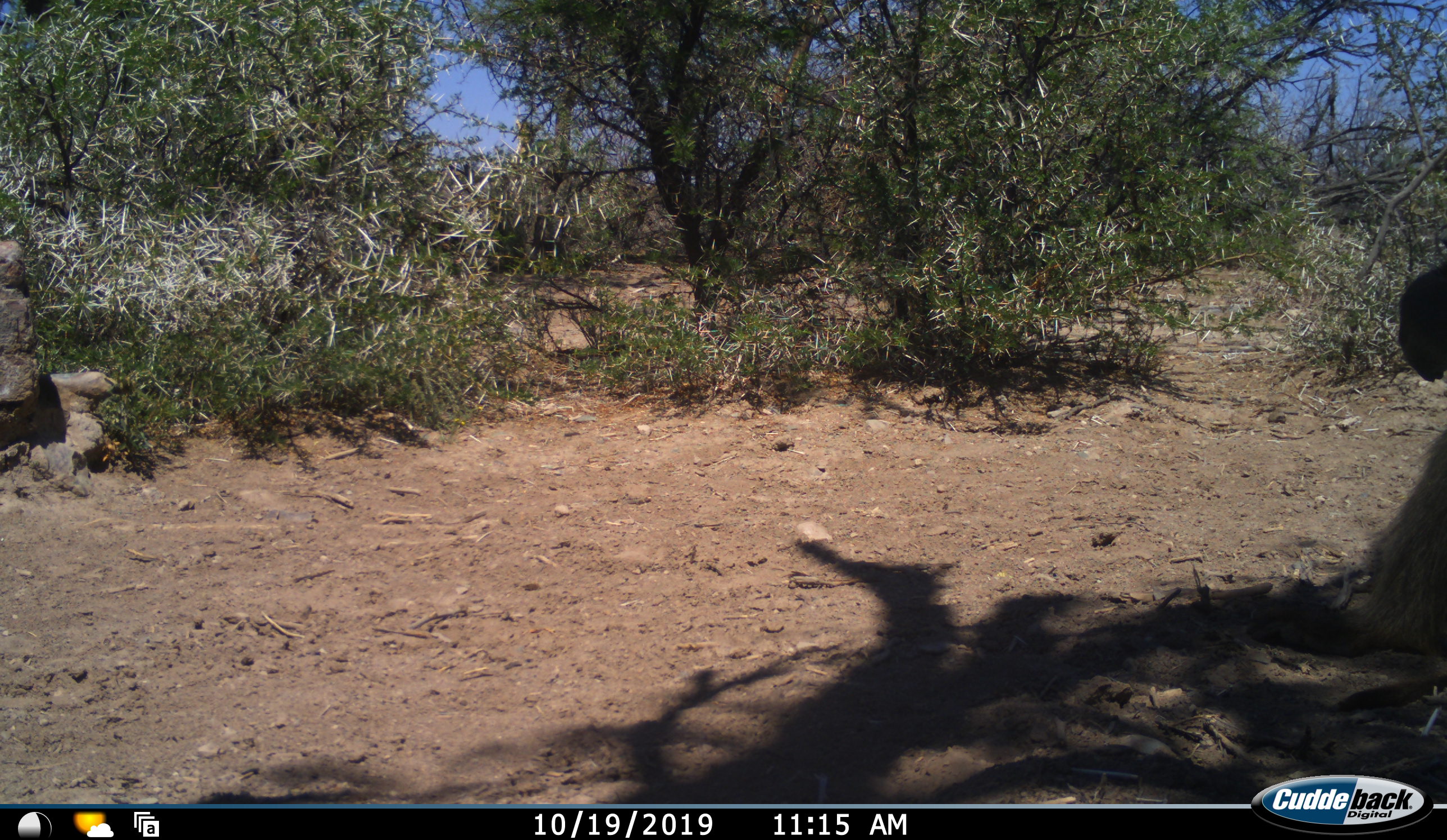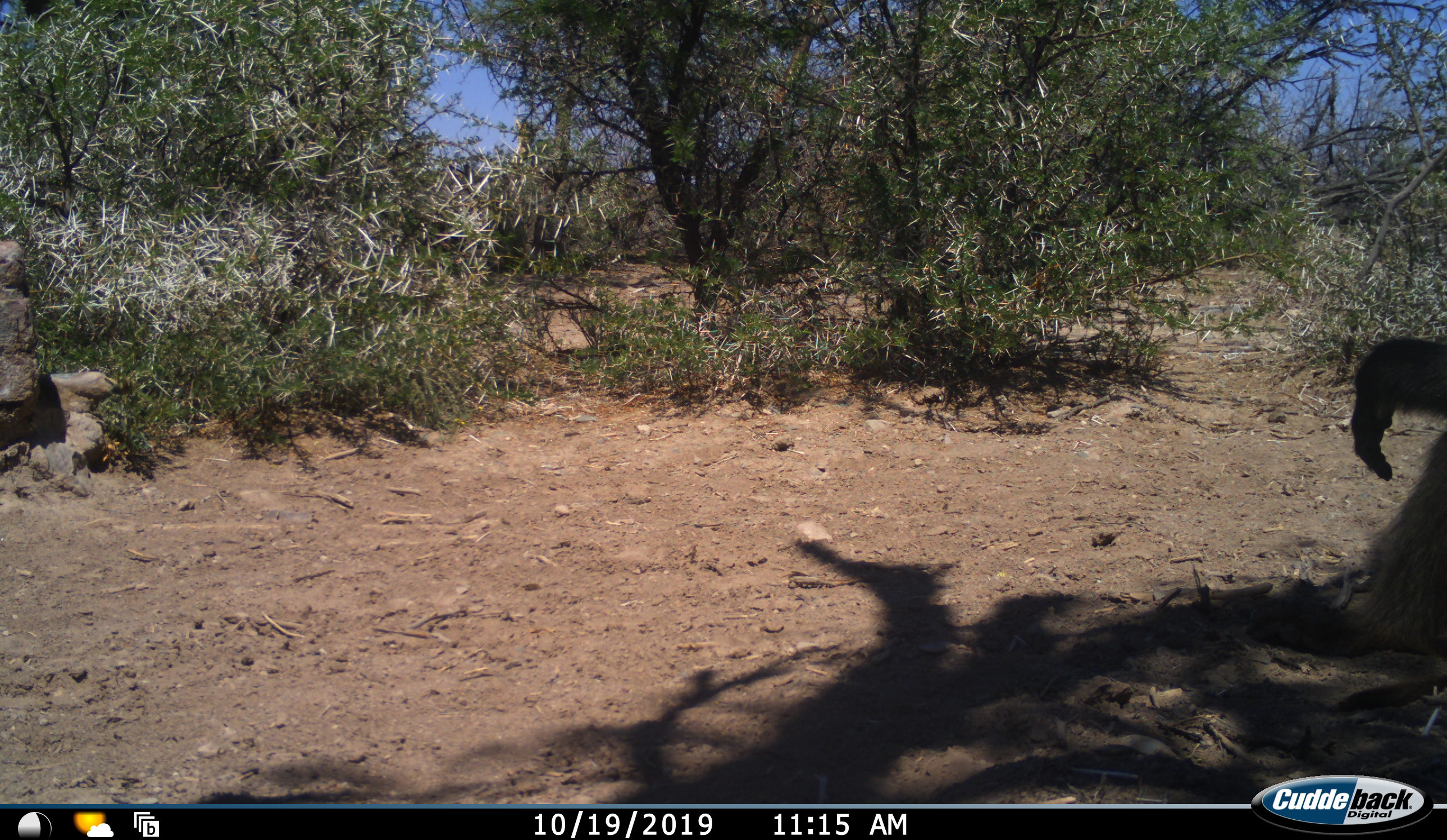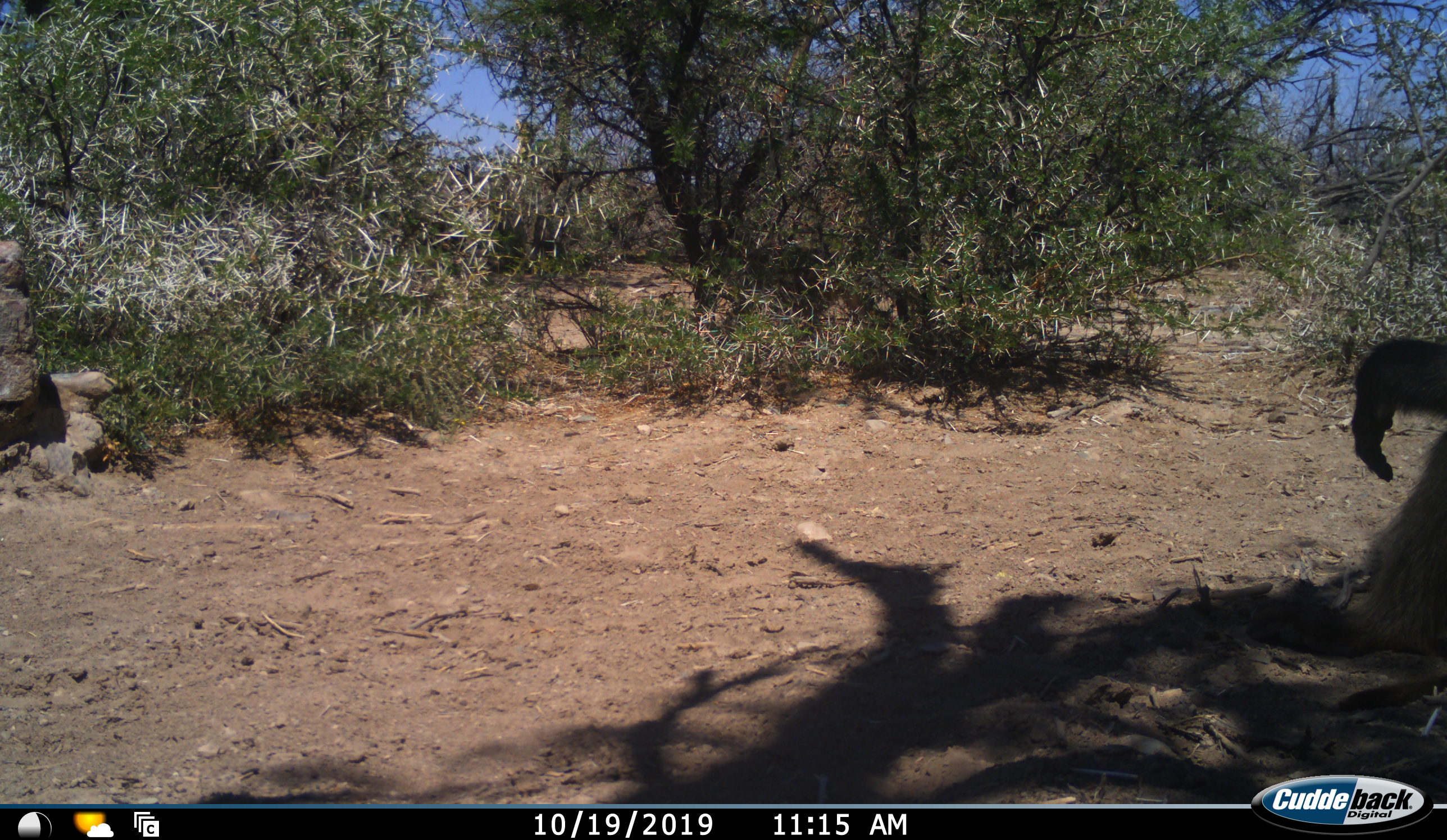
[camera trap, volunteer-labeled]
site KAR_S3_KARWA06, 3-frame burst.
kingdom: Animalia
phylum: Chordata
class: Mammalia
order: Primates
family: Cercopithecidae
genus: Papio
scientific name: Papio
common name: baboon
Baboon (Papio), count 2. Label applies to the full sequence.